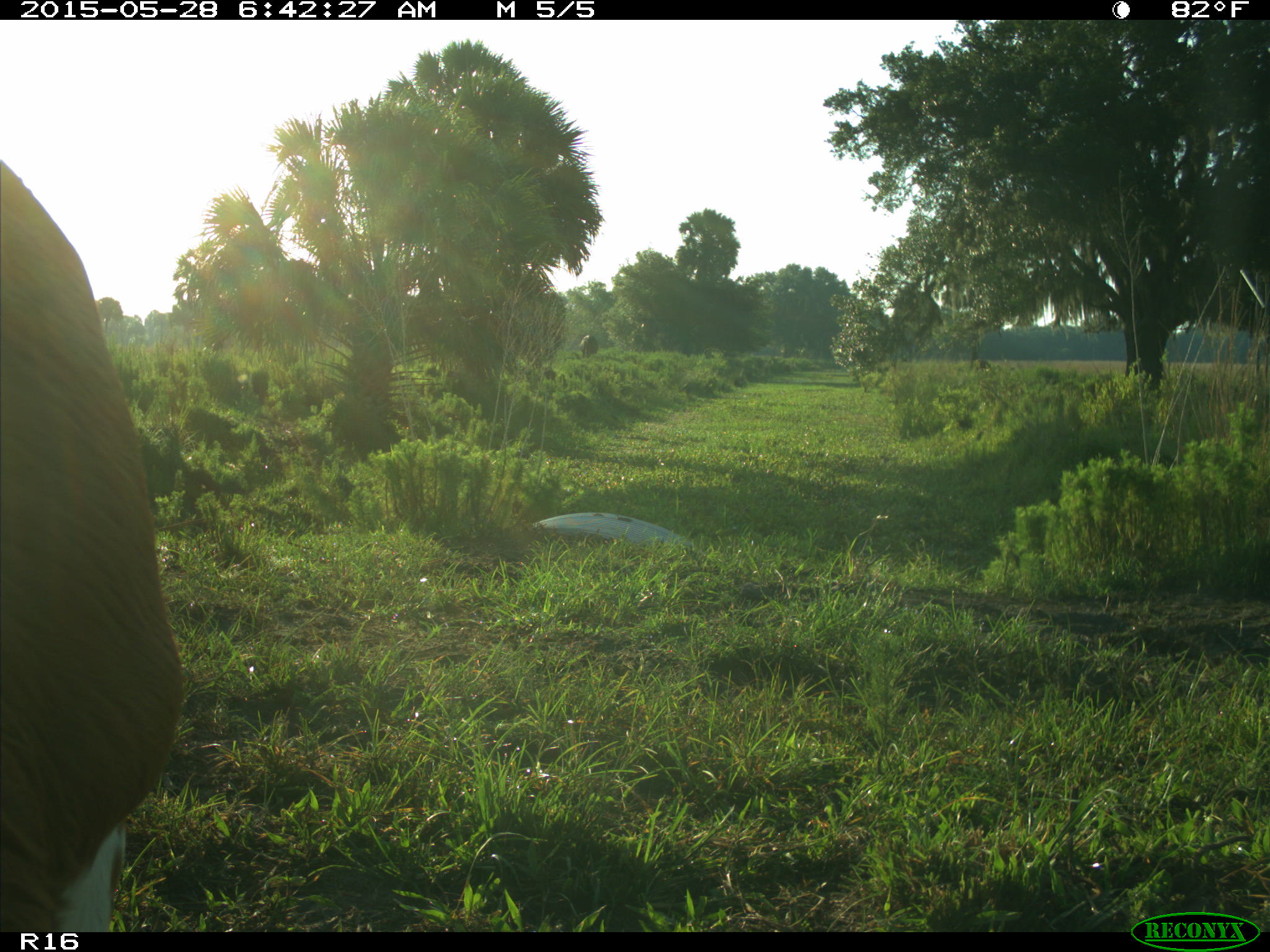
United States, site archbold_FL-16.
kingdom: Animalia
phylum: Chordata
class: Mammalia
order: Artiodactyla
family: Bovidae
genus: Bos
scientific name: Bos taurus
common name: domestic cow